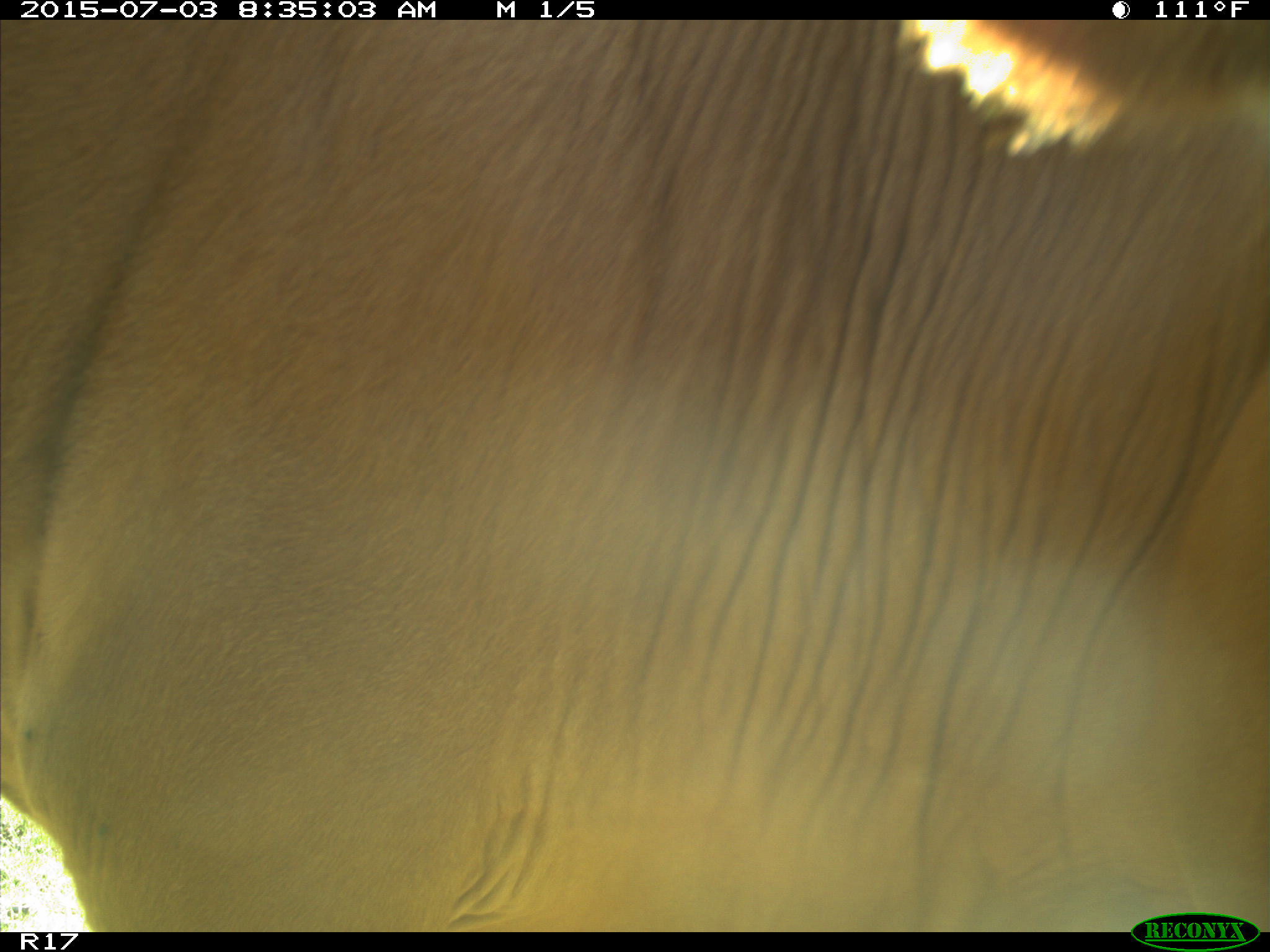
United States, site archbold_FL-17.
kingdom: Animalia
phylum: Chordata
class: Mammalia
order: Artiodactyla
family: Bovidae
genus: Bos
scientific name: Bos taurus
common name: domestic cow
Bos taurus (domestic cow).